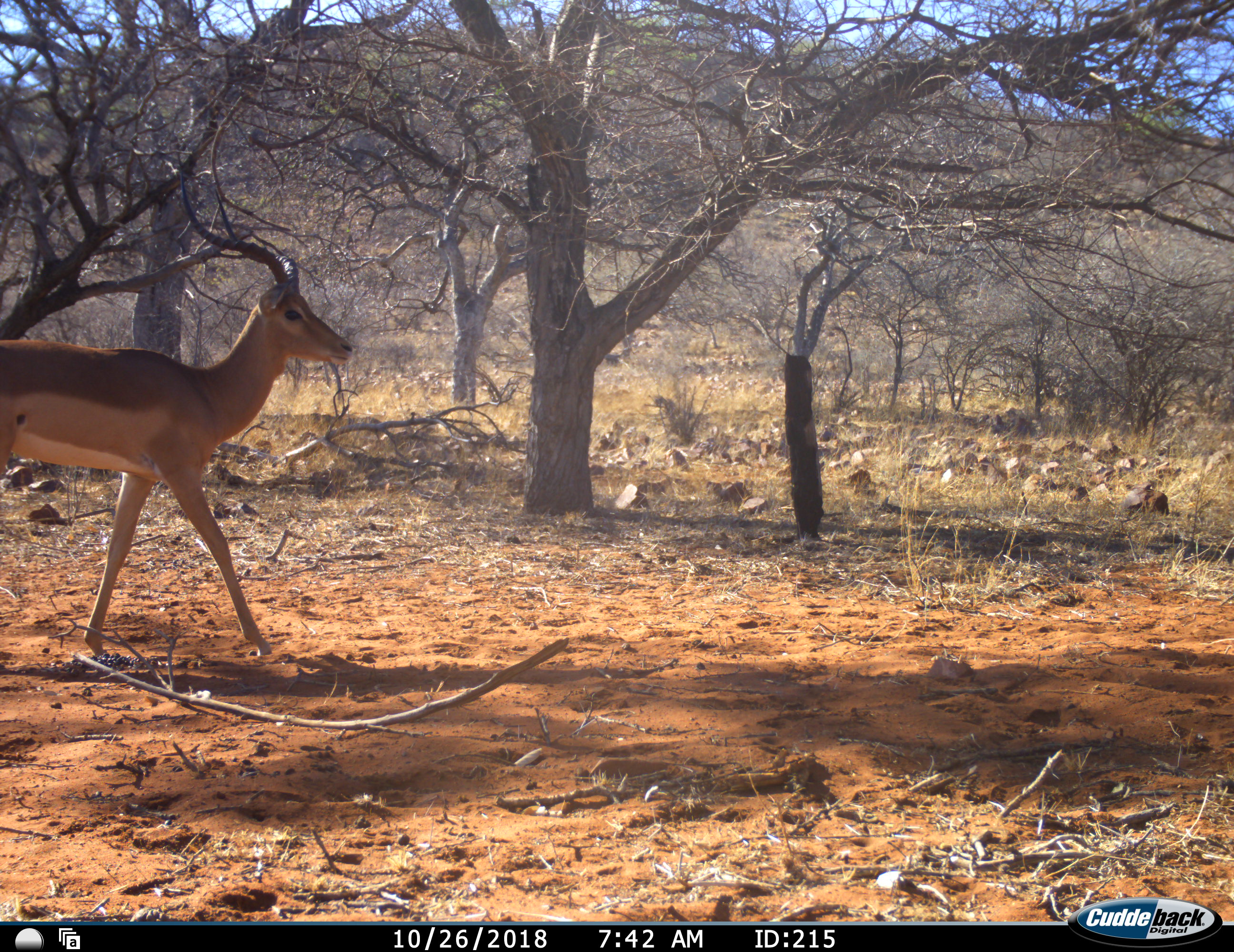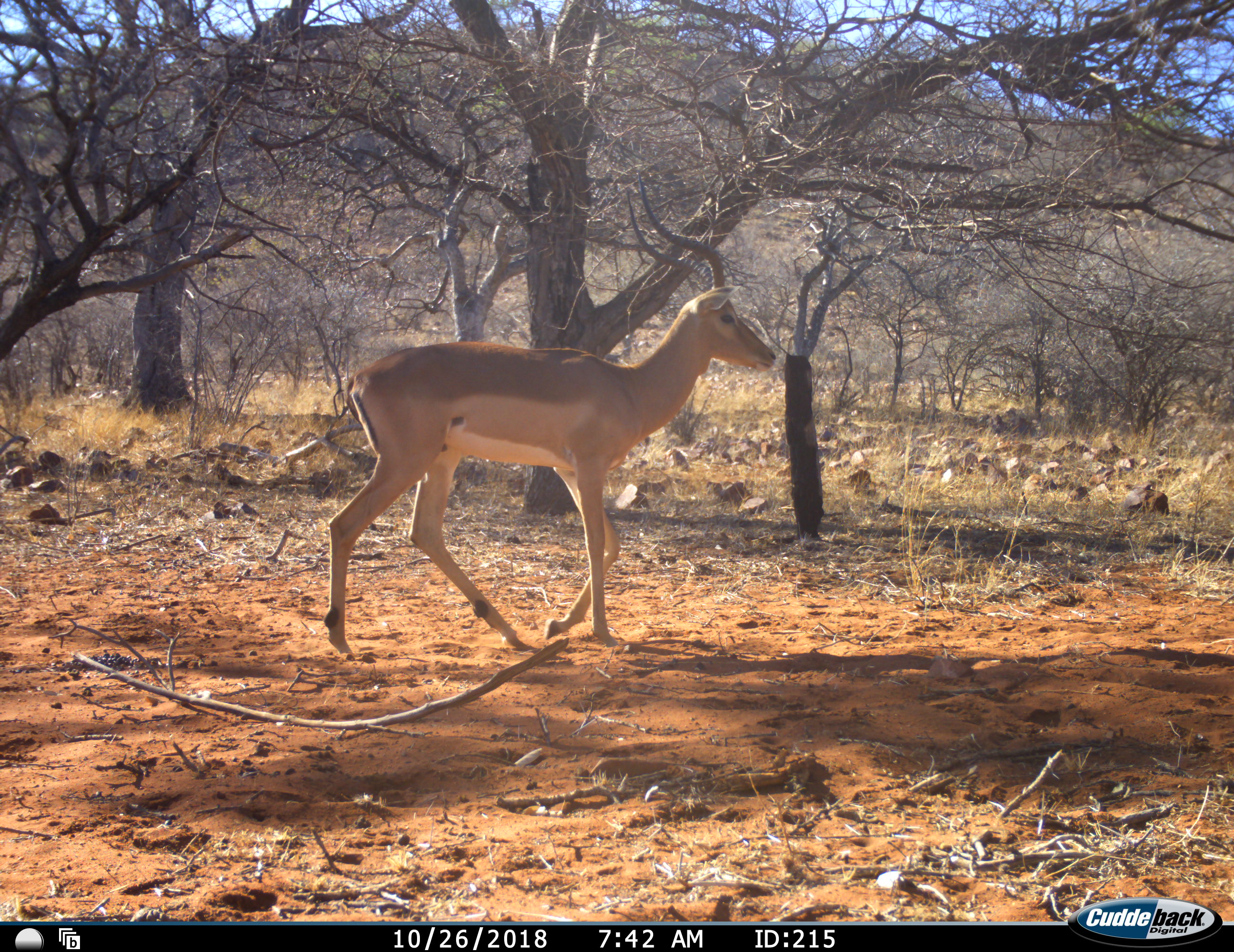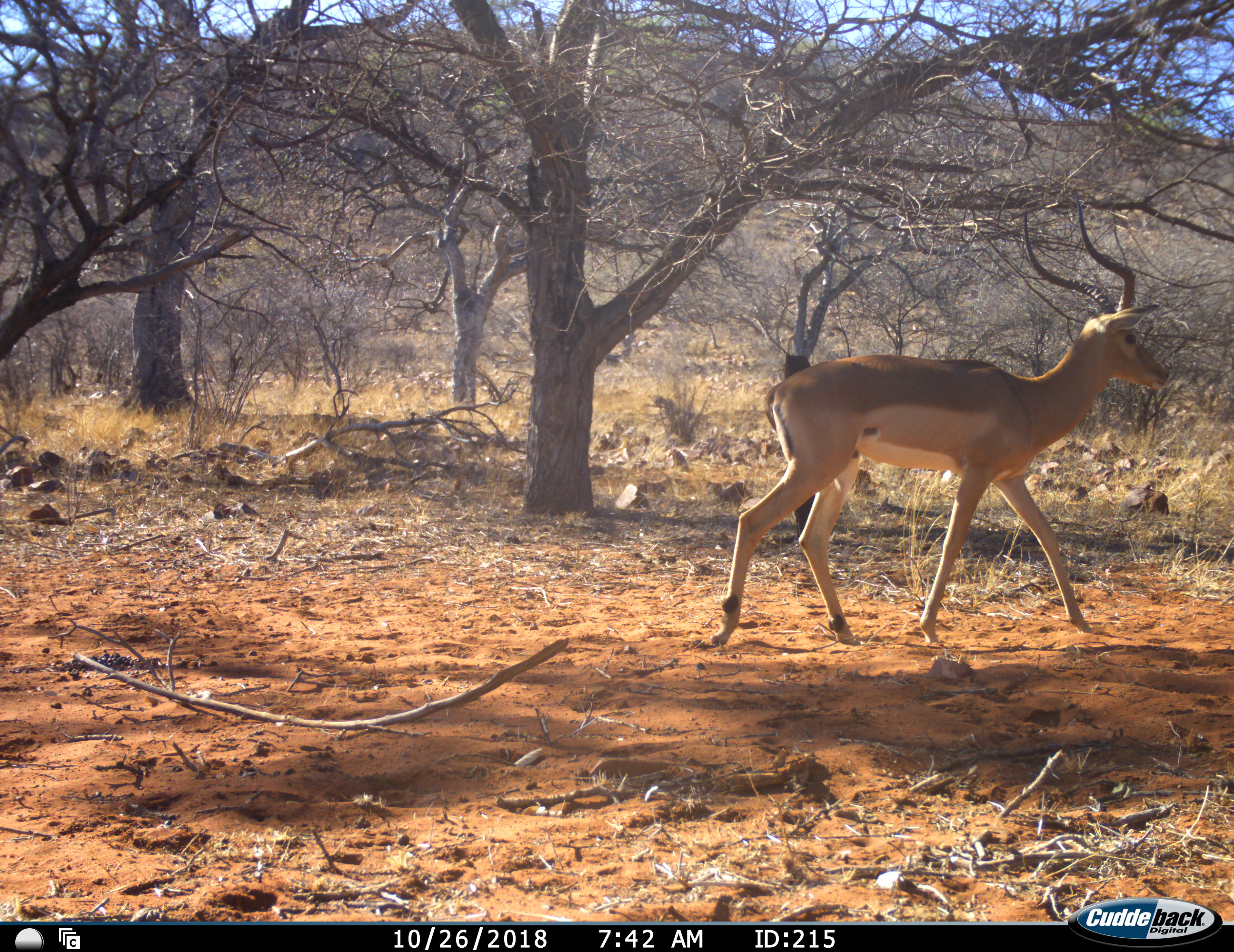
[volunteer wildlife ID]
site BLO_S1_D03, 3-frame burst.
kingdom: Animalia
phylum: Chordata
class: Mammalia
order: Artiodactyla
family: Bovidae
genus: Aepyceros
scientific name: Aepyceros melampus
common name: impala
Impala (Aepyceros melampus), count 1. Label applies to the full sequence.